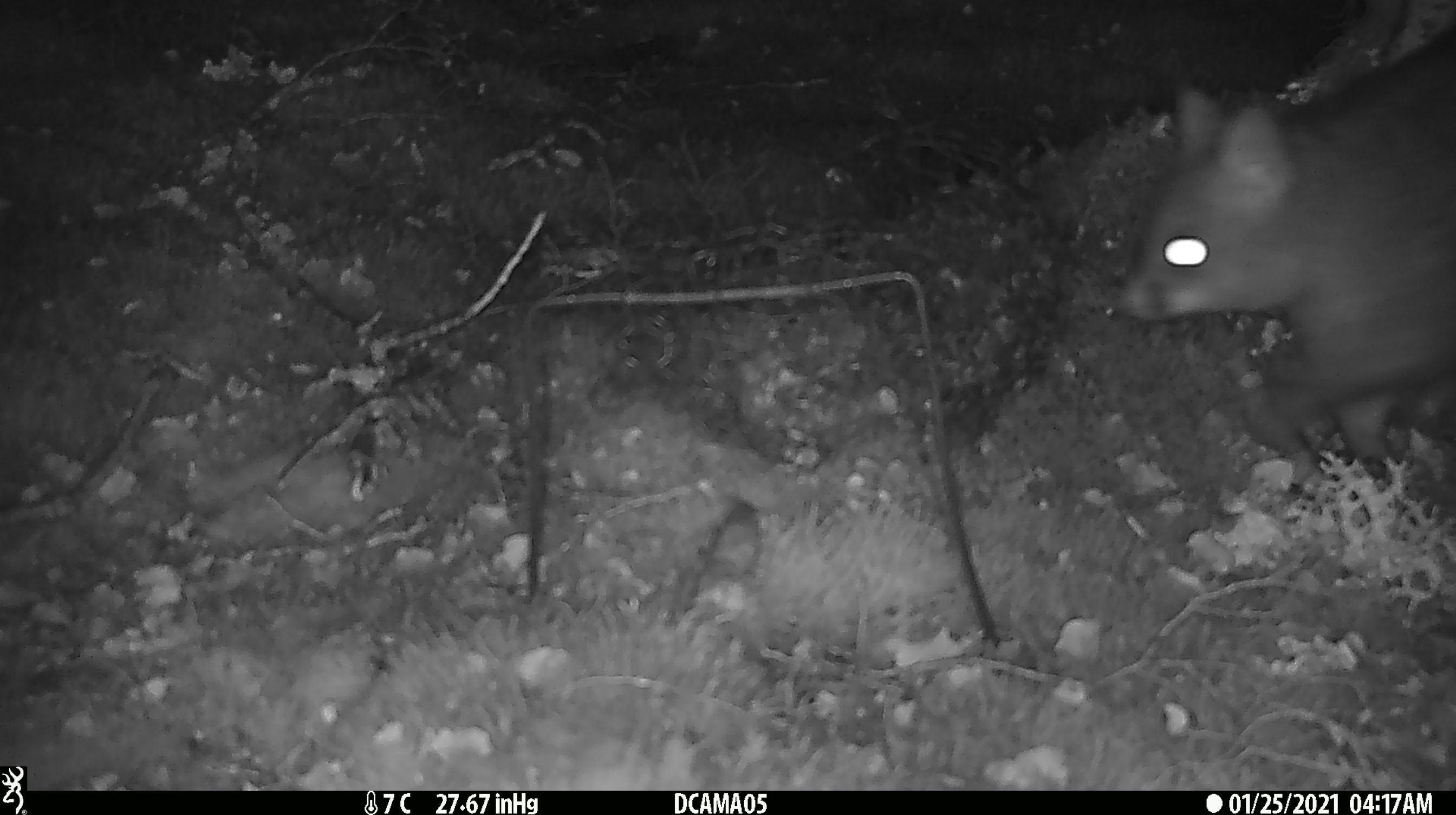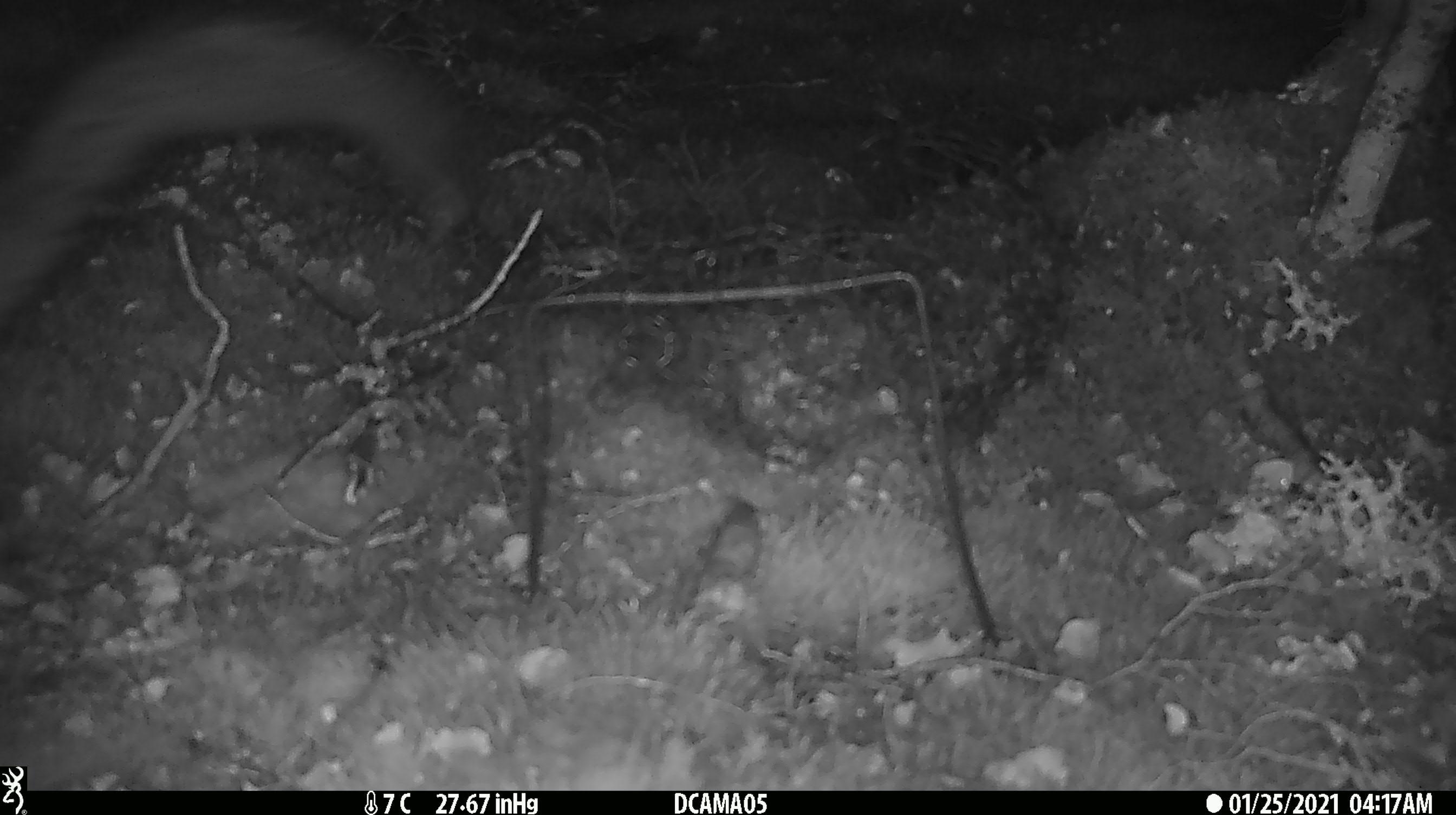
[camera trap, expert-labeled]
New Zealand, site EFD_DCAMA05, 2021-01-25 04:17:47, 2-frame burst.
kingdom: Animalia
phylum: Chordata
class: Mammalia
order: Diprotodontia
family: Phalangeridae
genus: Trichosurus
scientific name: Trichosurus vulpecula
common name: common brushtail possum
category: possum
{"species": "possum (common brushtail possum) (Trichosurus vulpecula)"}